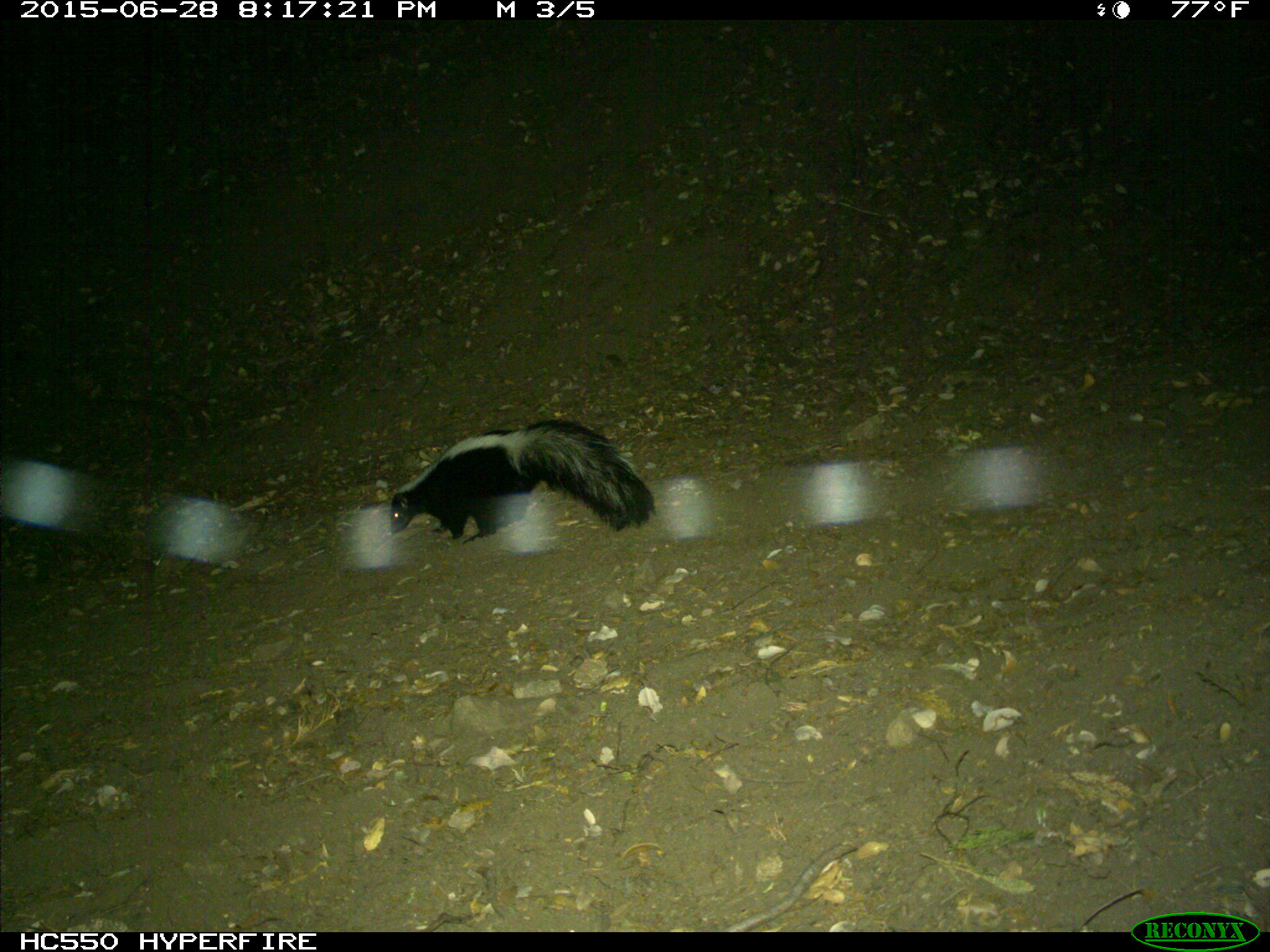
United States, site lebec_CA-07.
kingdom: Animalia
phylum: Chordata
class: Mammalia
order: Carnivora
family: Mephitidae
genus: Mephitis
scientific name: Mephitis mephitis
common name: striped skunk